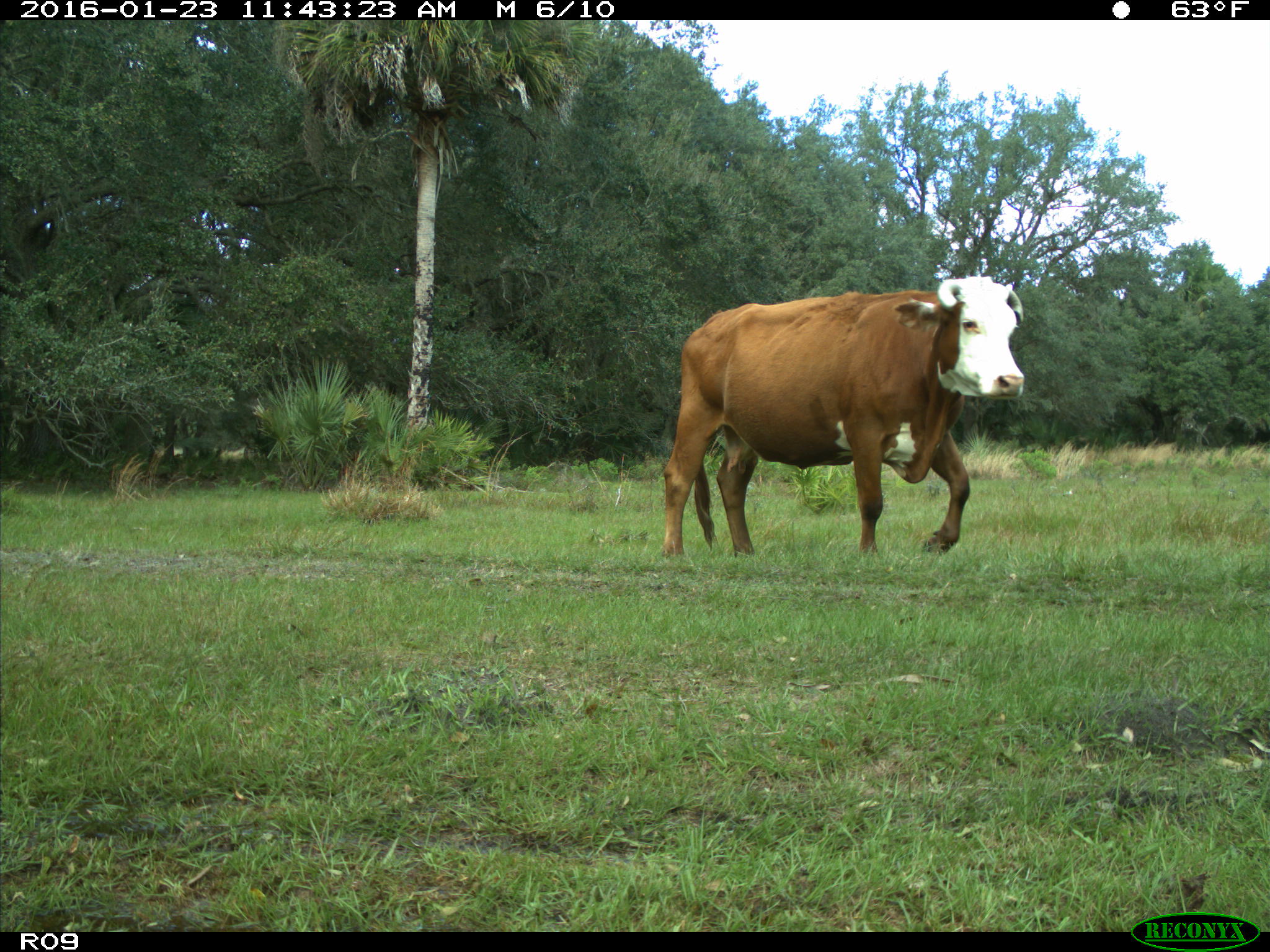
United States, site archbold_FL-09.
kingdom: Animalia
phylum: Chordata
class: Mammalia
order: Artiodactyla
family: Bovidae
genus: Bos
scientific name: Bos taurus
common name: domestic cow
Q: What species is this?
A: Bos taurus (domestic cow).